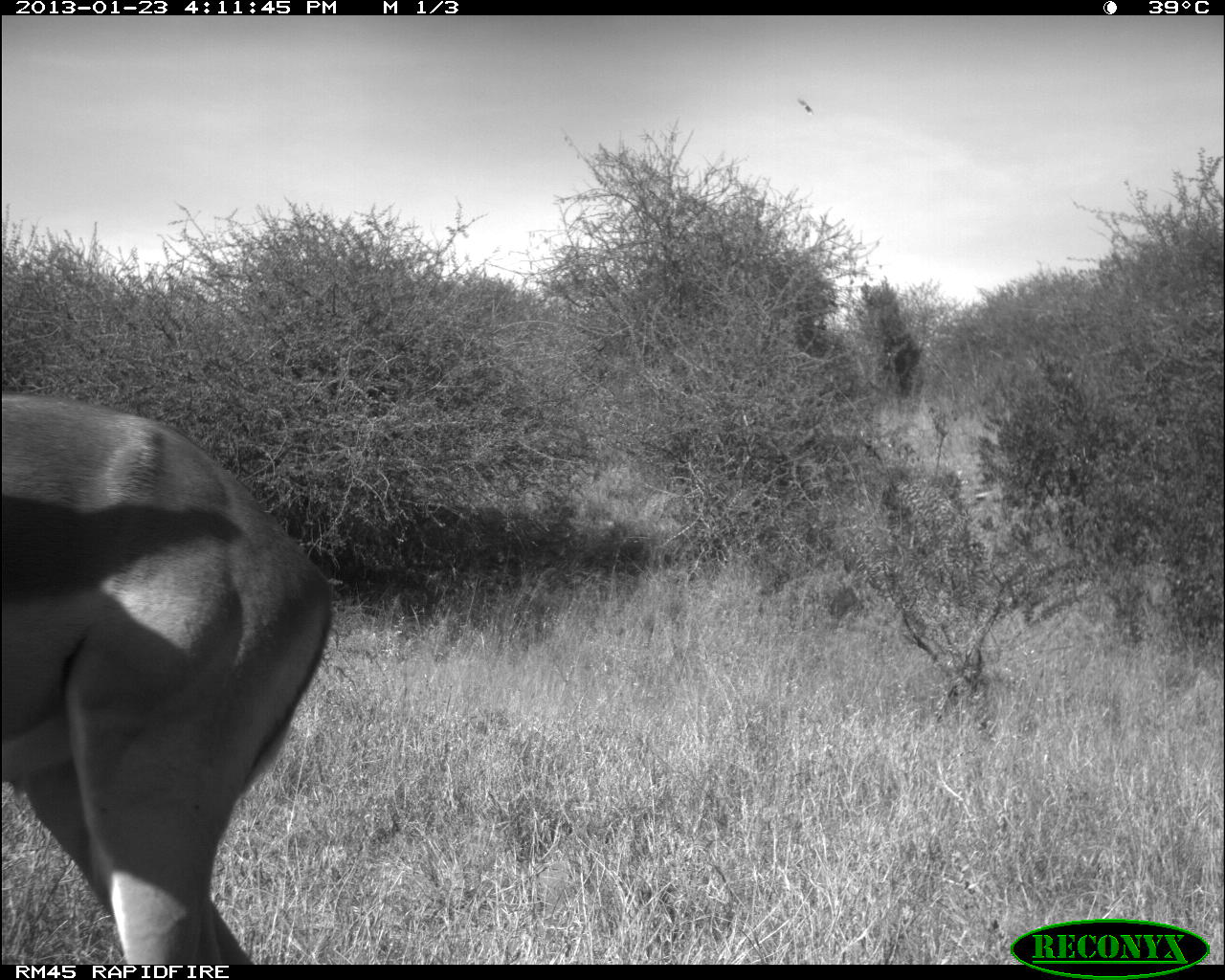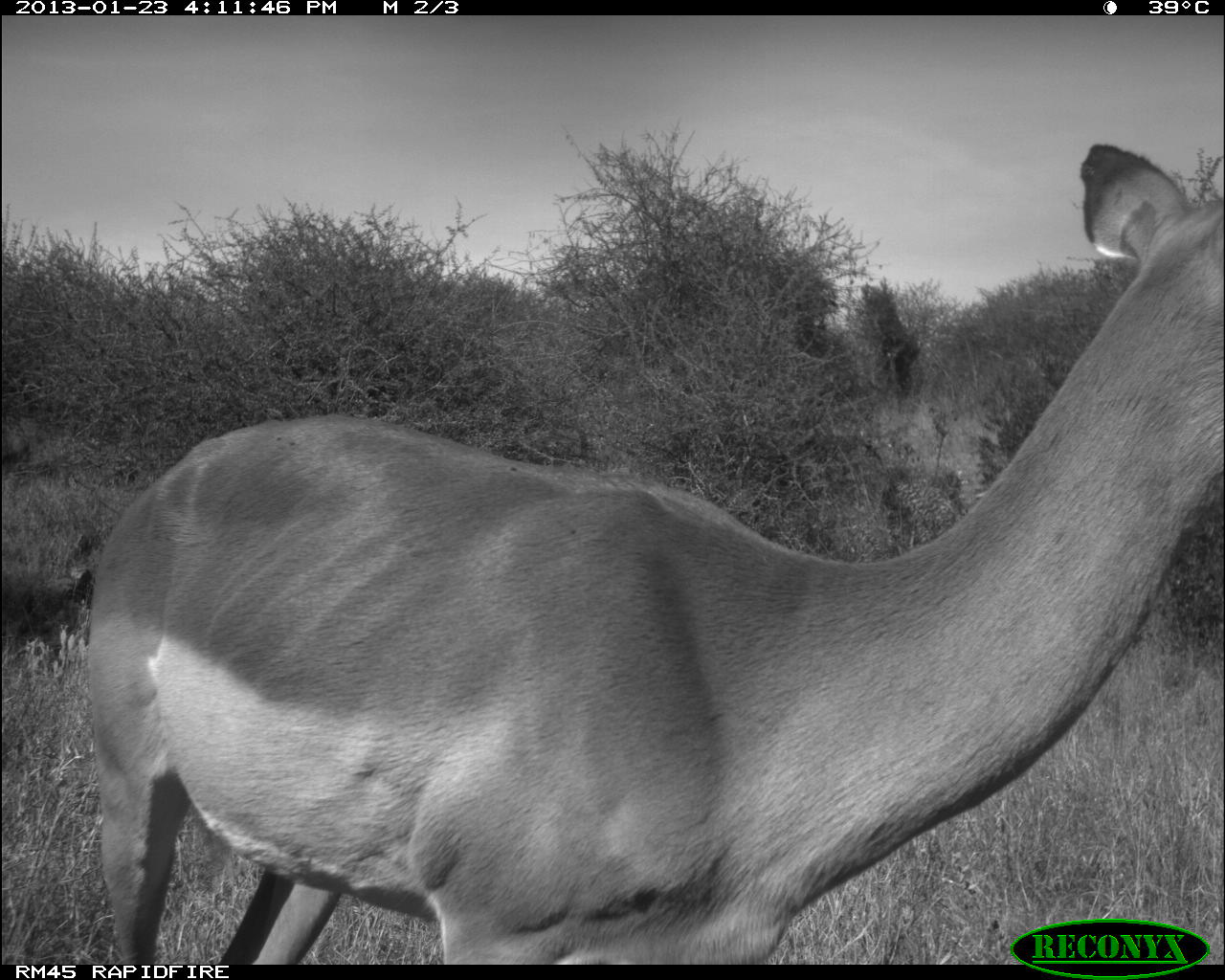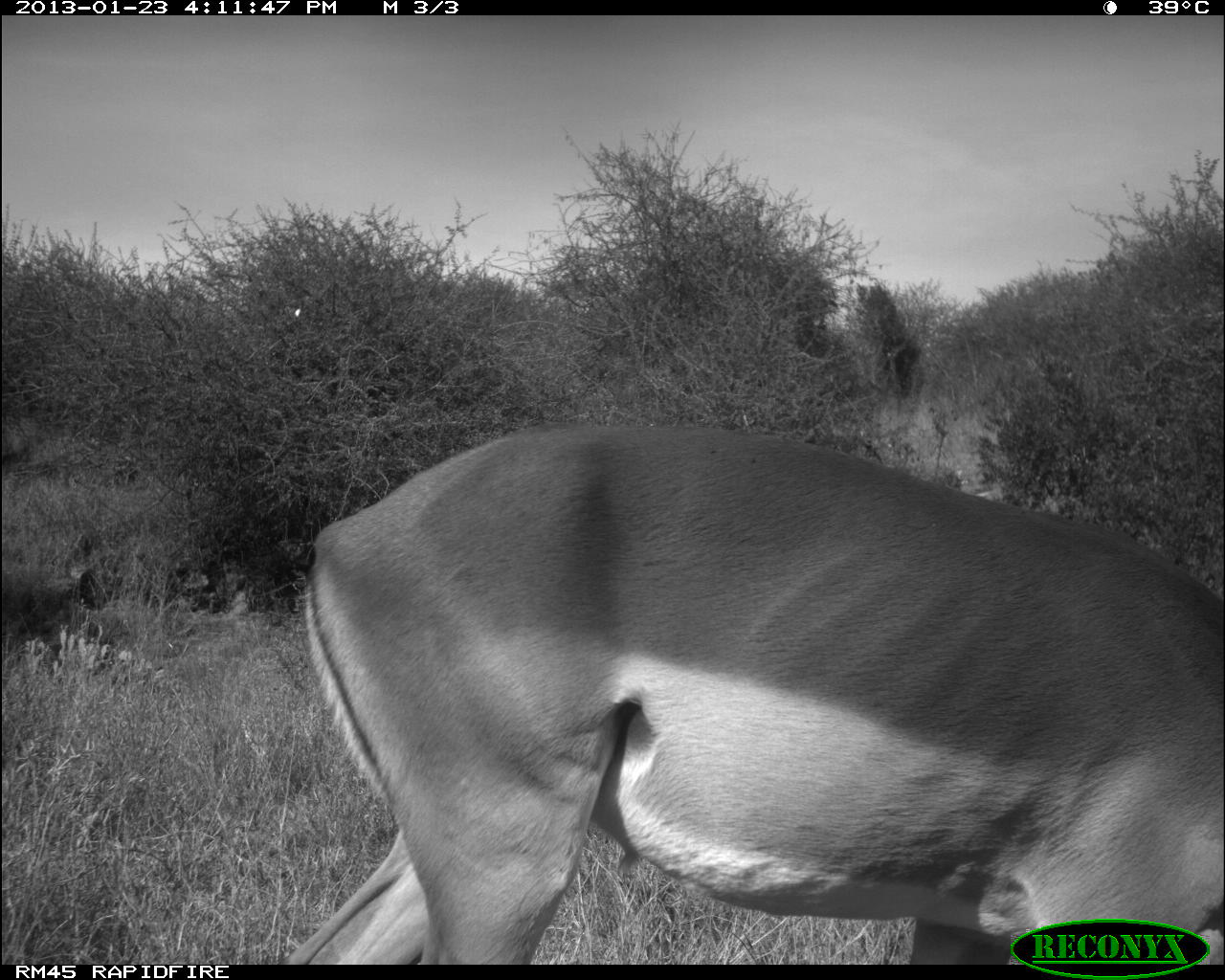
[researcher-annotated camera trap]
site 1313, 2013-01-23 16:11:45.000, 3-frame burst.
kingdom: Animalia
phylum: Chordata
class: Mammalia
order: Artiodactyla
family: Bovidae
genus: Aepyceros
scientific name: Aepyceros melampus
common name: impala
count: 1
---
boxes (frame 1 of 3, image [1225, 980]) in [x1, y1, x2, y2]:
aepyceros melampus: [0, 381, 334, 964]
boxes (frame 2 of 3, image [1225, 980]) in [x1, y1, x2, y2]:
aepyceros melampus: [81, 136, 1225, 958]